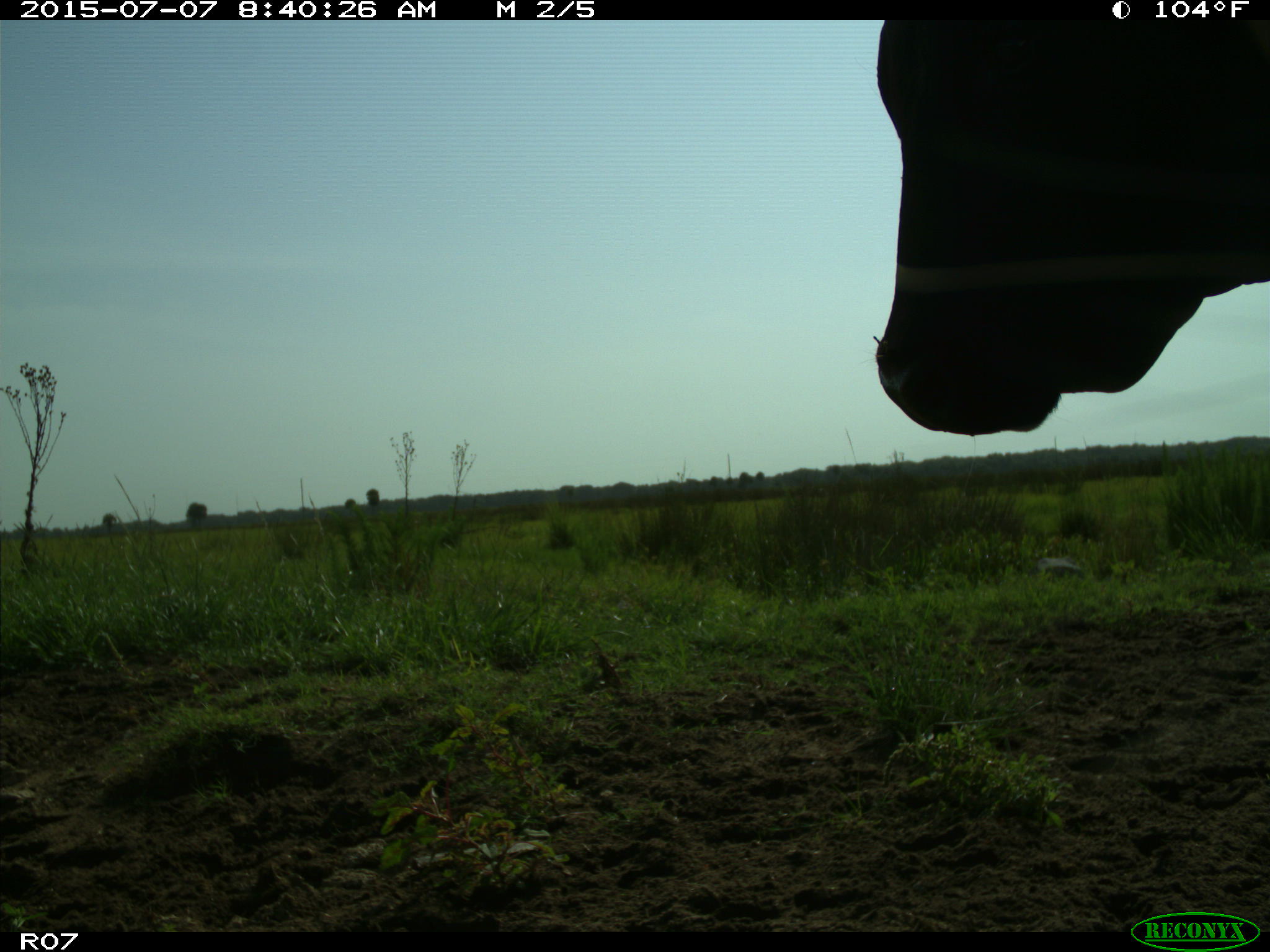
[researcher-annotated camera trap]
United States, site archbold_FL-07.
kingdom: Animalia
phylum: Chordata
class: Mammalia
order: Artiodactyla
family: Bovidae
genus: Bos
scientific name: Bos taurus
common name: domestic cow